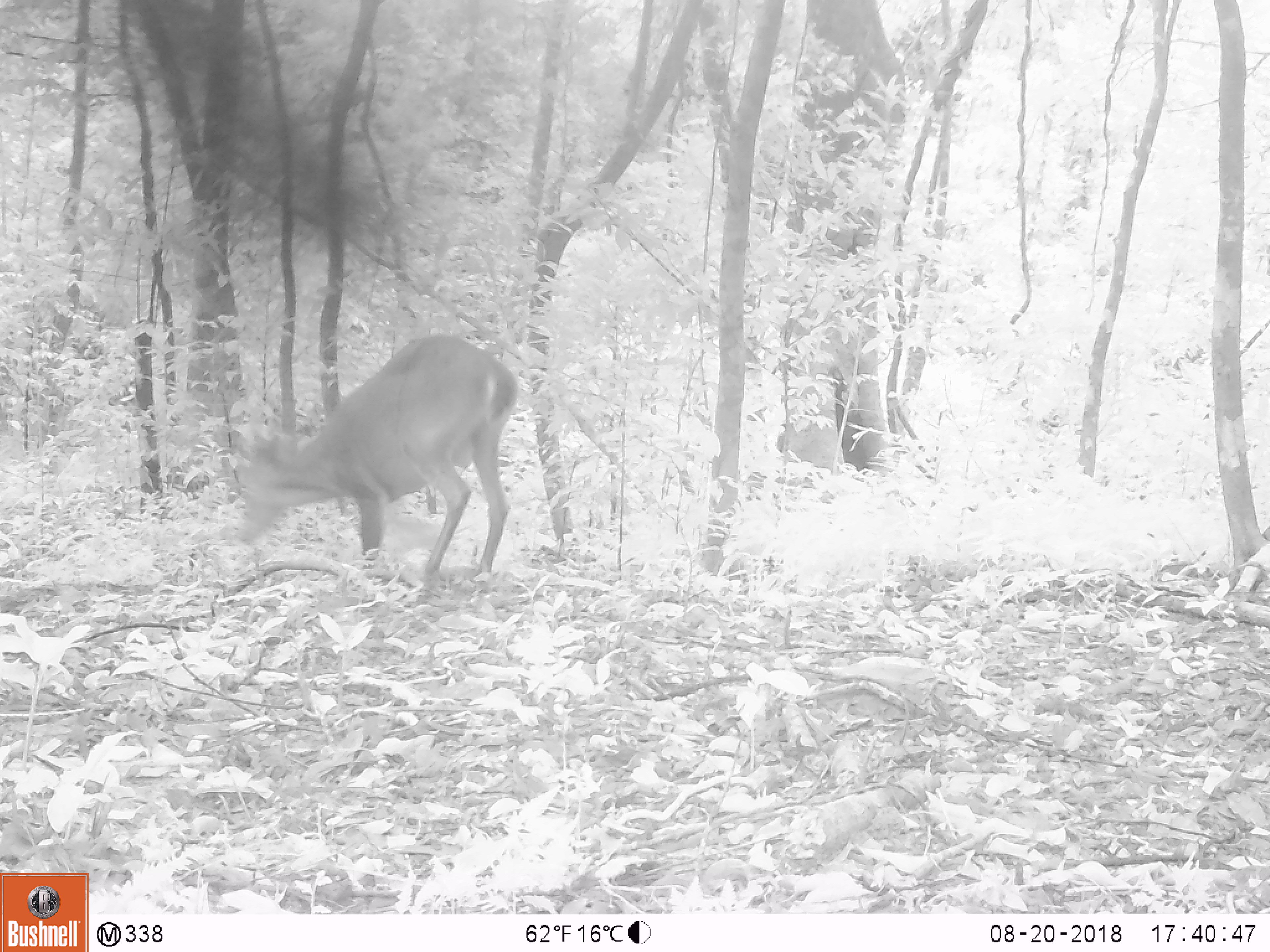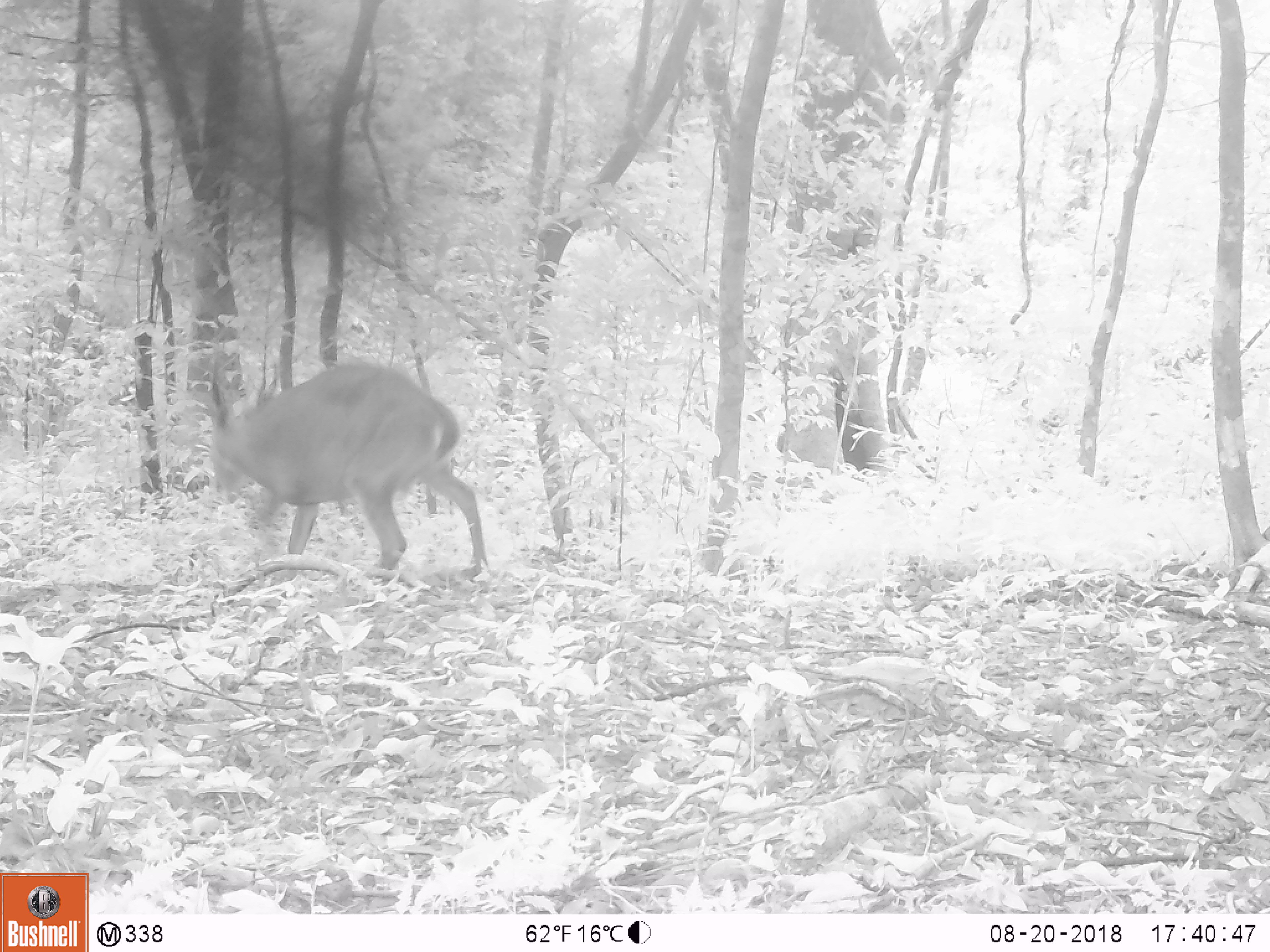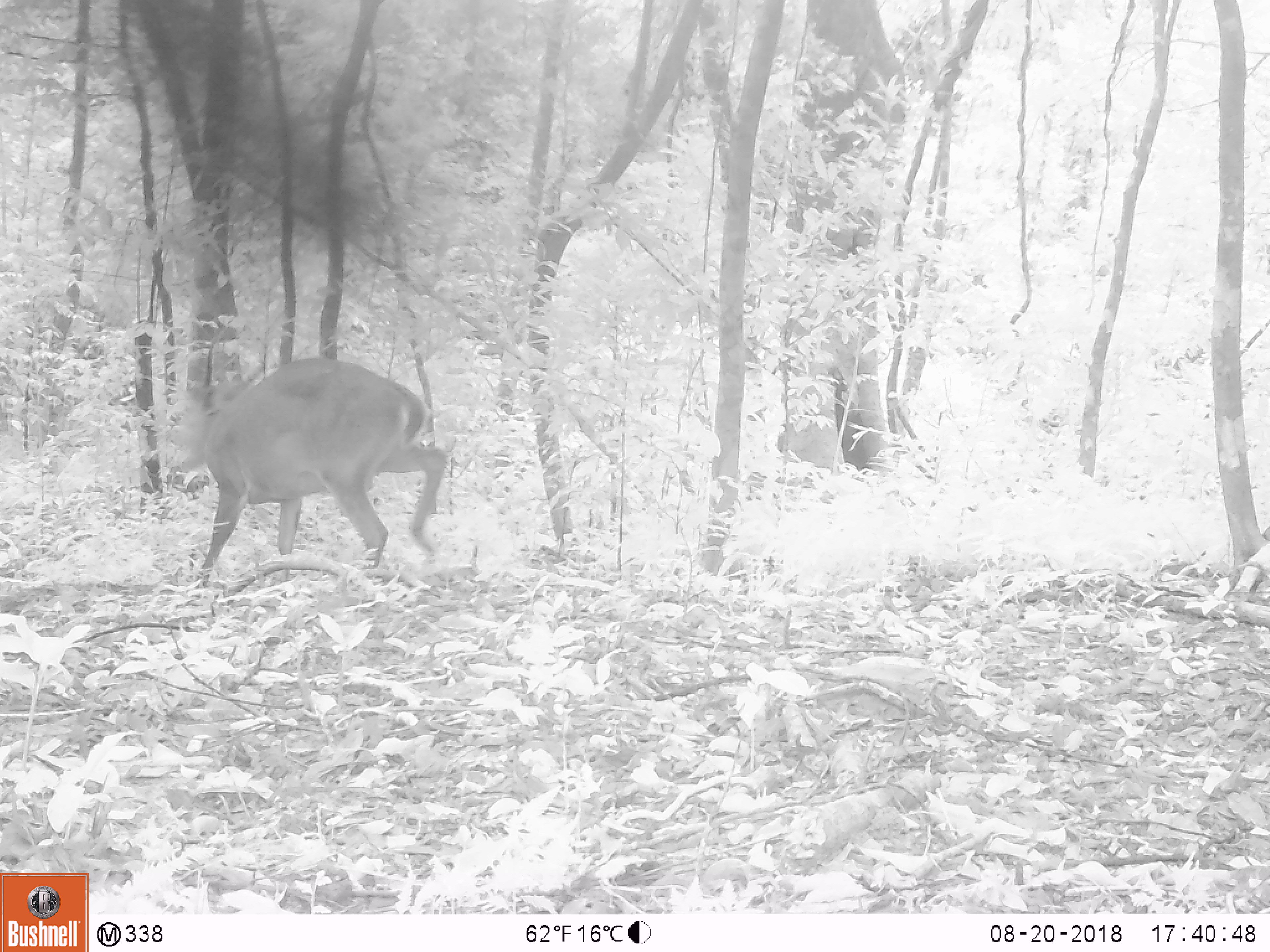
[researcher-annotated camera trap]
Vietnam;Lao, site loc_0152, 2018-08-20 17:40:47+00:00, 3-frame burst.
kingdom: Animalia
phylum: Chordata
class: Mammalia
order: Artiodactyla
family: Cervidae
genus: Muntiacus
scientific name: Muntiacus vuquangensis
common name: large-antlered muntjac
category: large antlered muntjac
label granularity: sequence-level